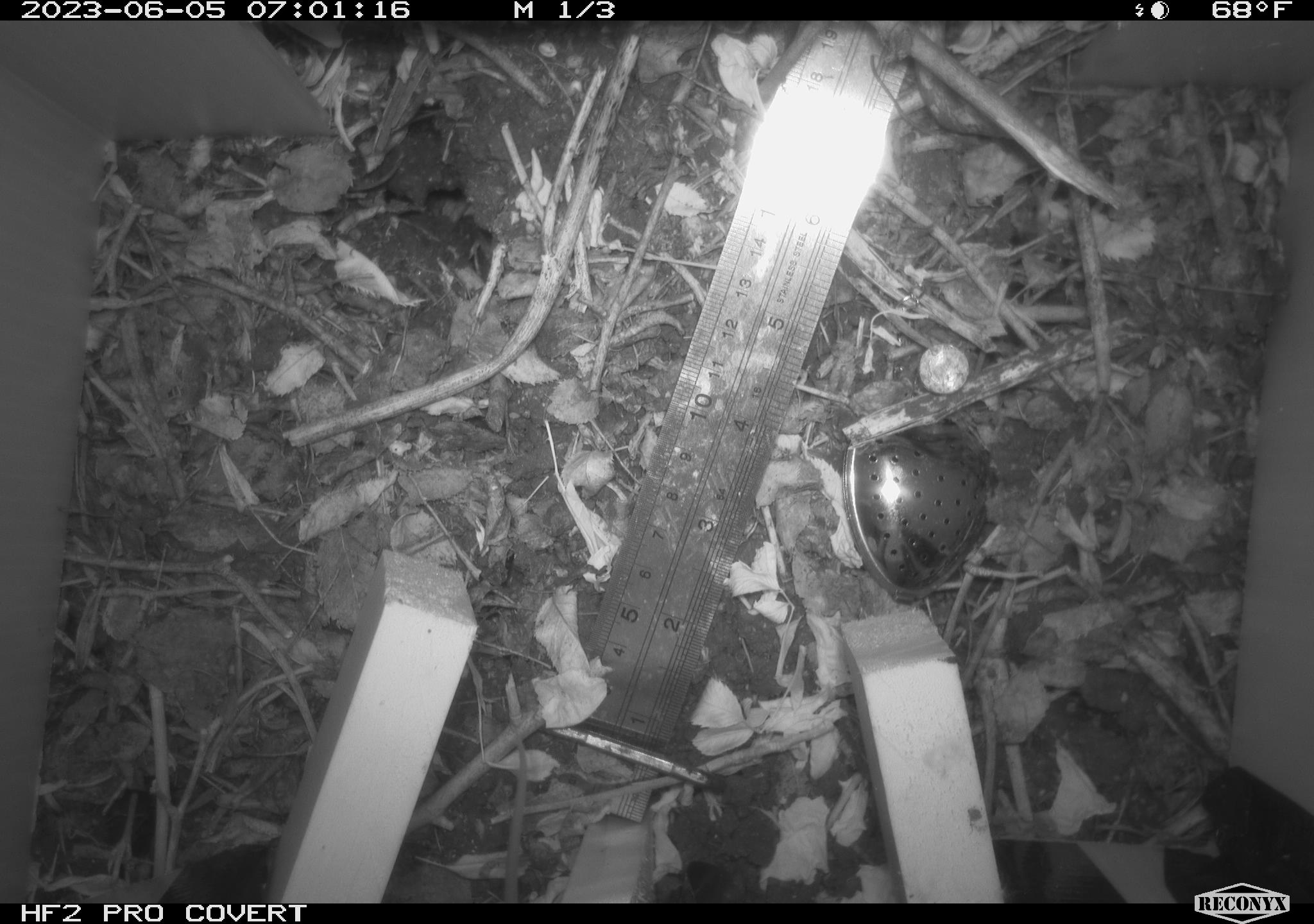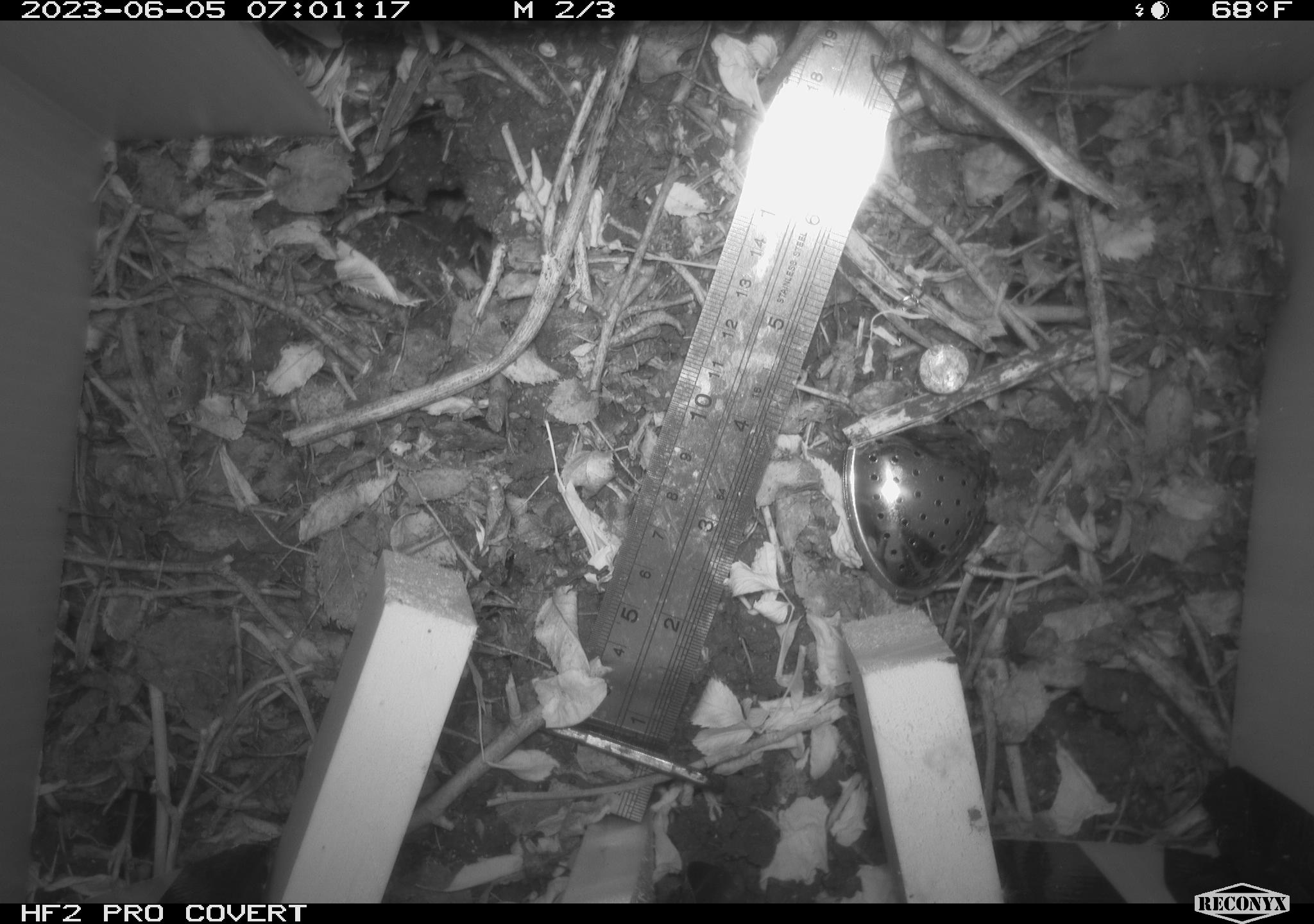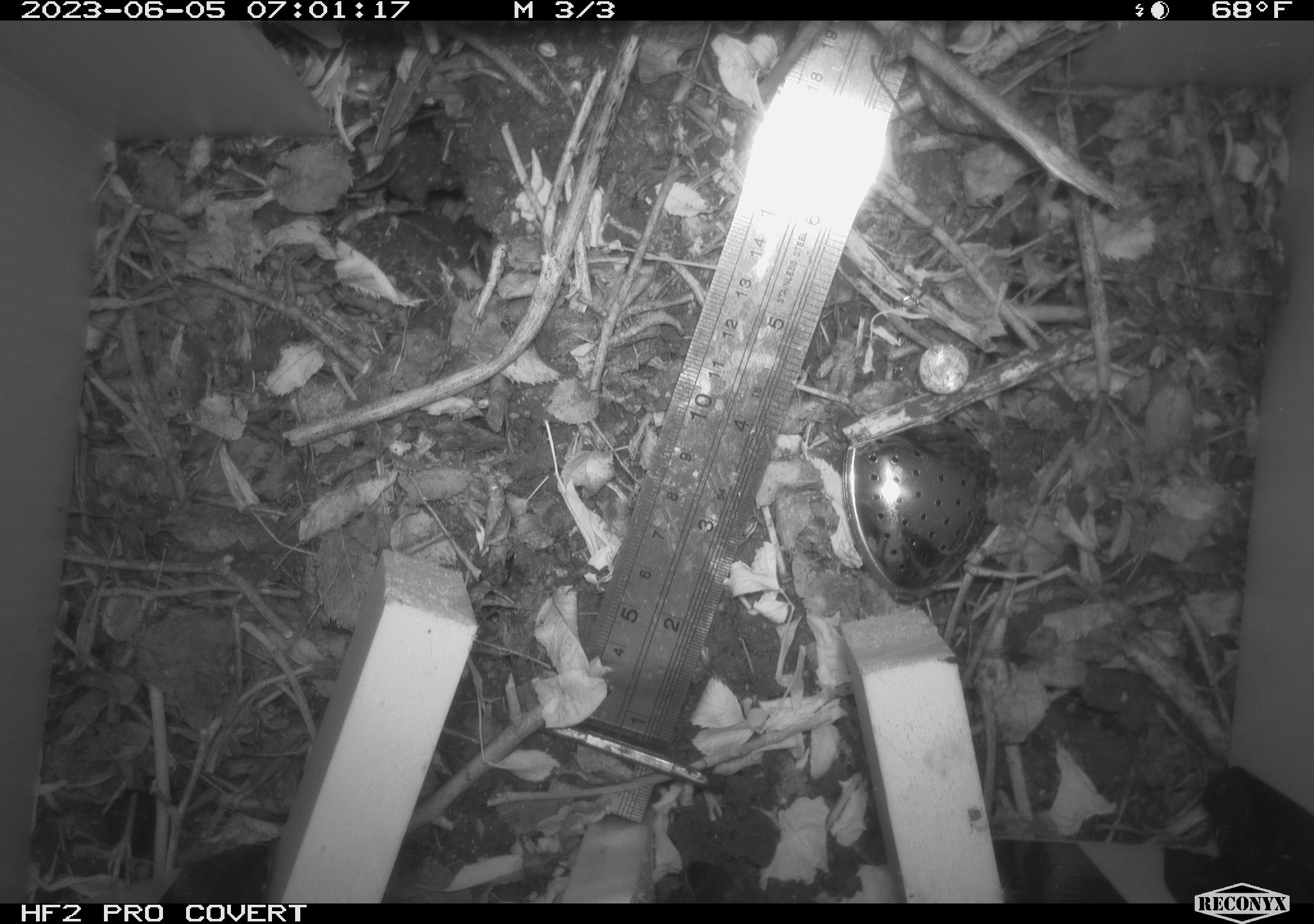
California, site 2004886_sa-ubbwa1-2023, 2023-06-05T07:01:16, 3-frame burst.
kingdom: Animalia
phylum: Chordata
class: Mammalia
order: Rodentia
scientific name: Rodentia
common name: rodent